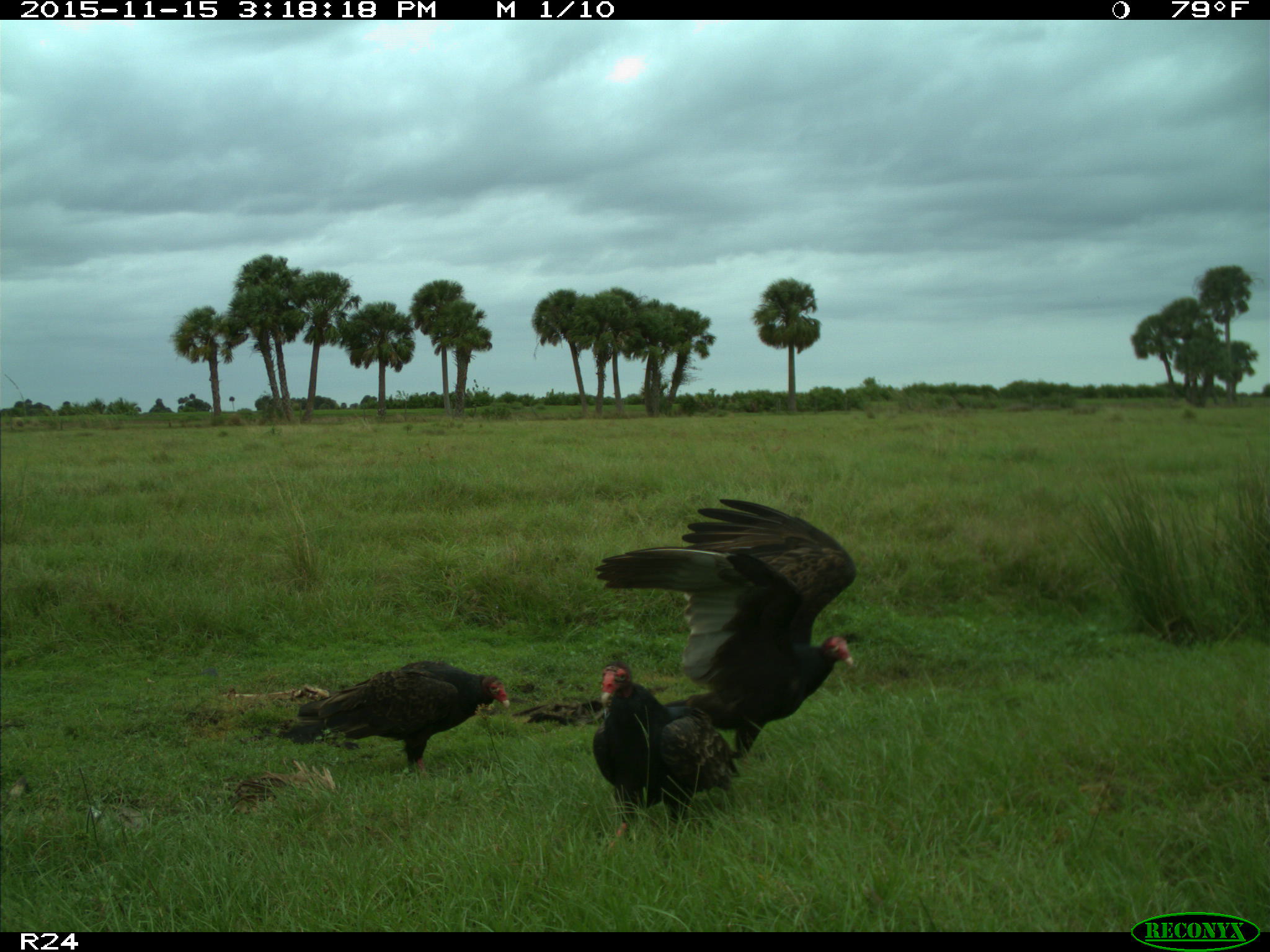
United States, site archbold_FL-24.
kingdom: Animalia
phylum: Chordata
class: Aves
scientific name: Aves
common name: birds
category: unidentified bird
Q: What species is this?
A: Unidentified bird (birds) (Aves).